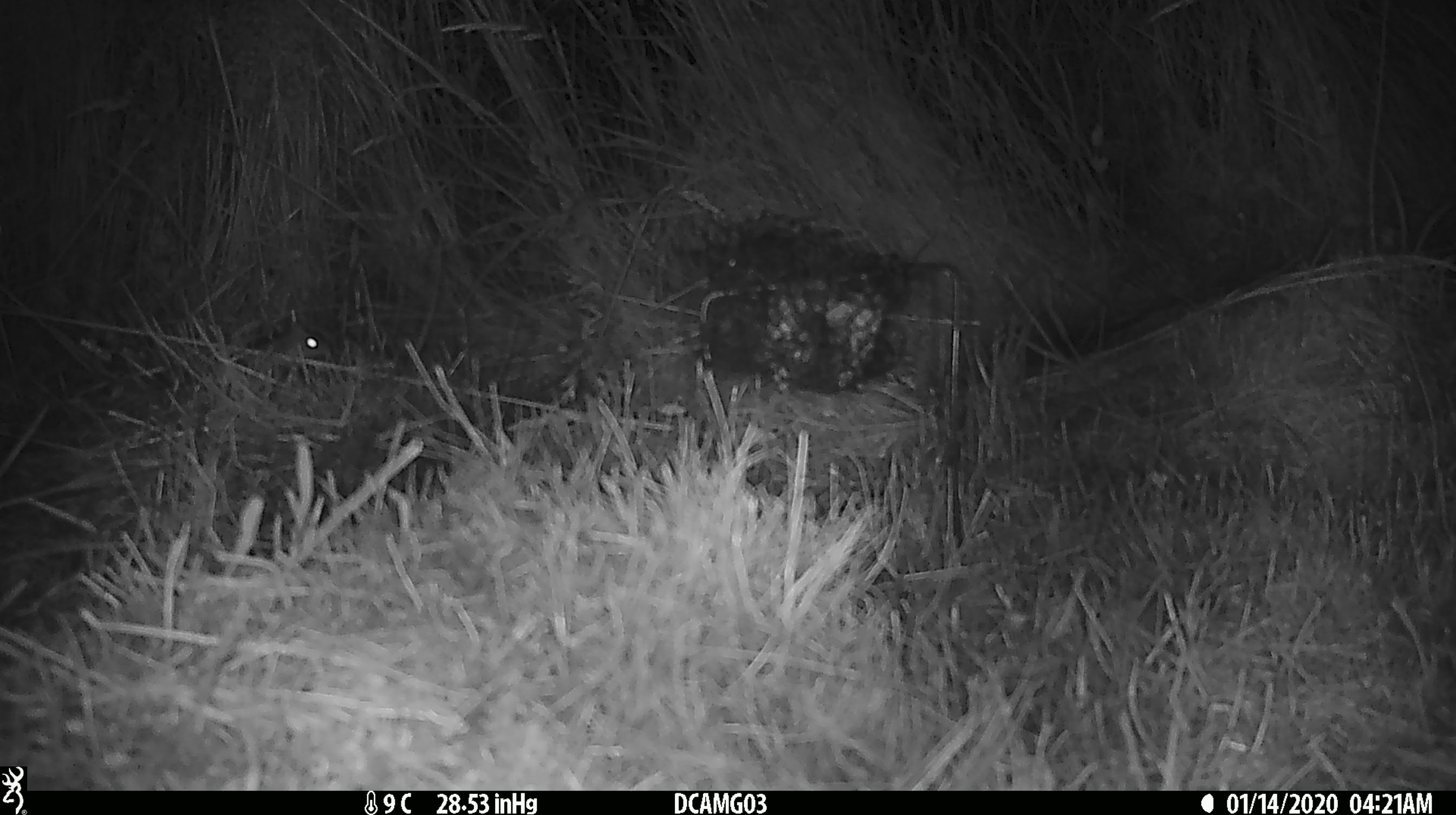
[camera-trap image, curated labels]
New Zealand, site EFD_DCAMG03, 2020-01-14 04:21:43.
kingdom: Animalia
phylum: Chordata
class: Mammalia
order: Rodentia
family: Muridae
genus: Mus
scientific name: Mus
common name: mouse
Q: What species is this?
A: Mouse (Mus).